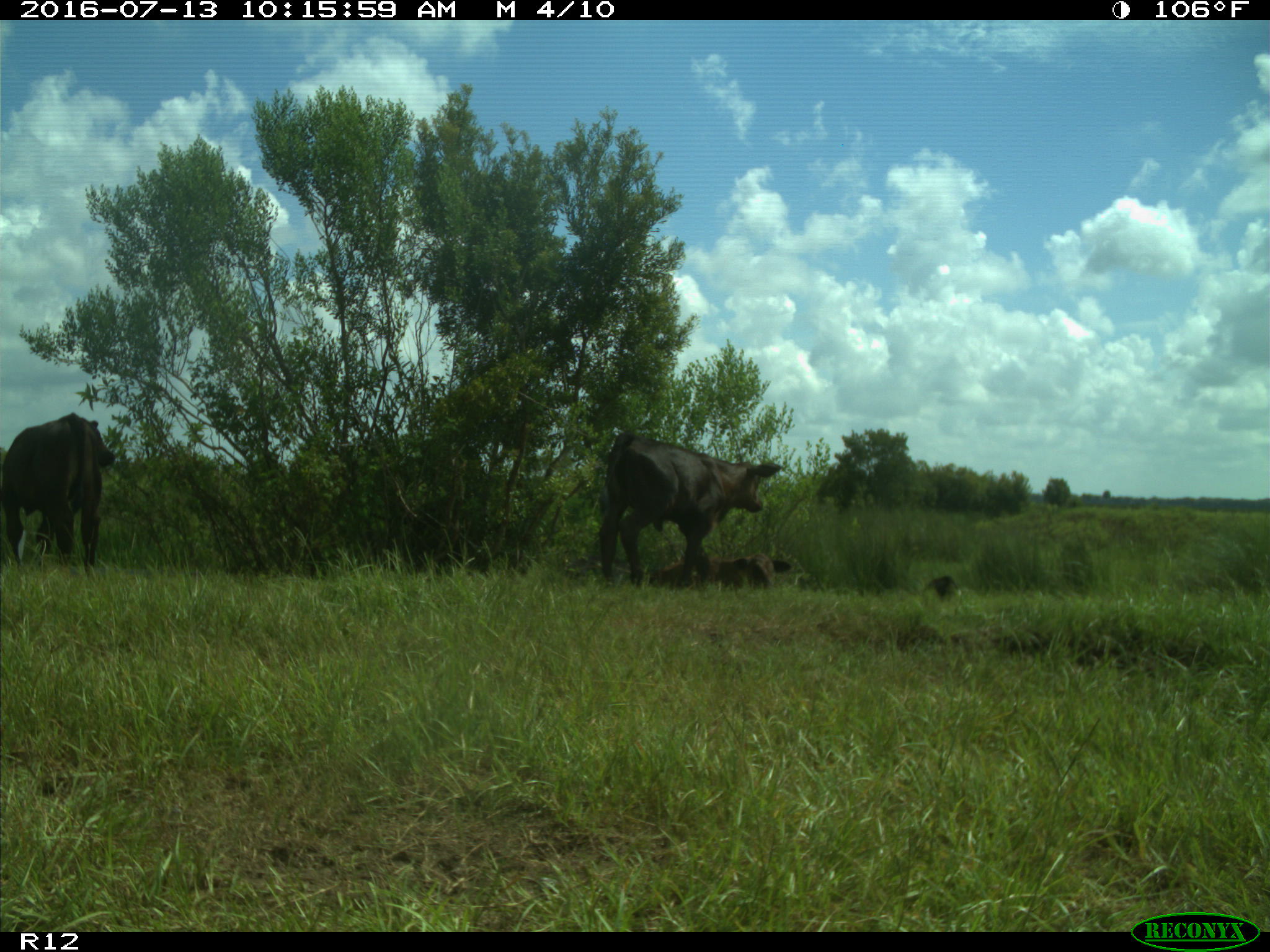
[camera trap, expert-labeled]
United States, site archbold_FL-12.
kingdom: Animalia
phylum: Chordata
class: Mammalia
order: Artiodactyla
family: Bovidae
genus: Bos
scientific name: Bos taurus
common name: domestic cow